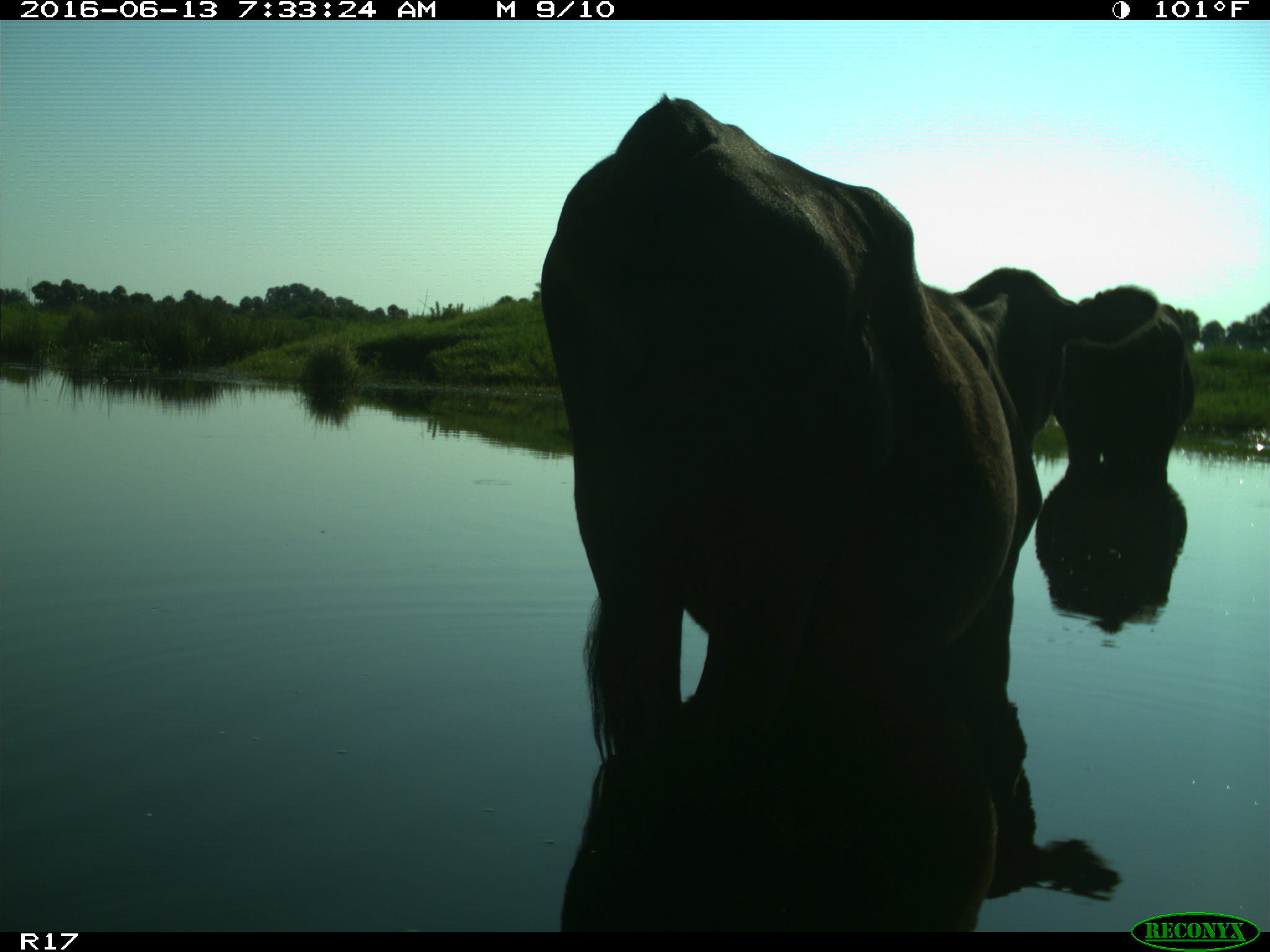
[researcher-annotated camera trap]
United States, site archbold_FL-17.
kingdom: Animalia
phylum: Chordata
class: Mammalia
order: Artiodactyla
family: Bovidae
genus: Bos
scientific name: Bos taurus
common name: domestic cow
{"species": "Bos taurus (domestic cow)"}